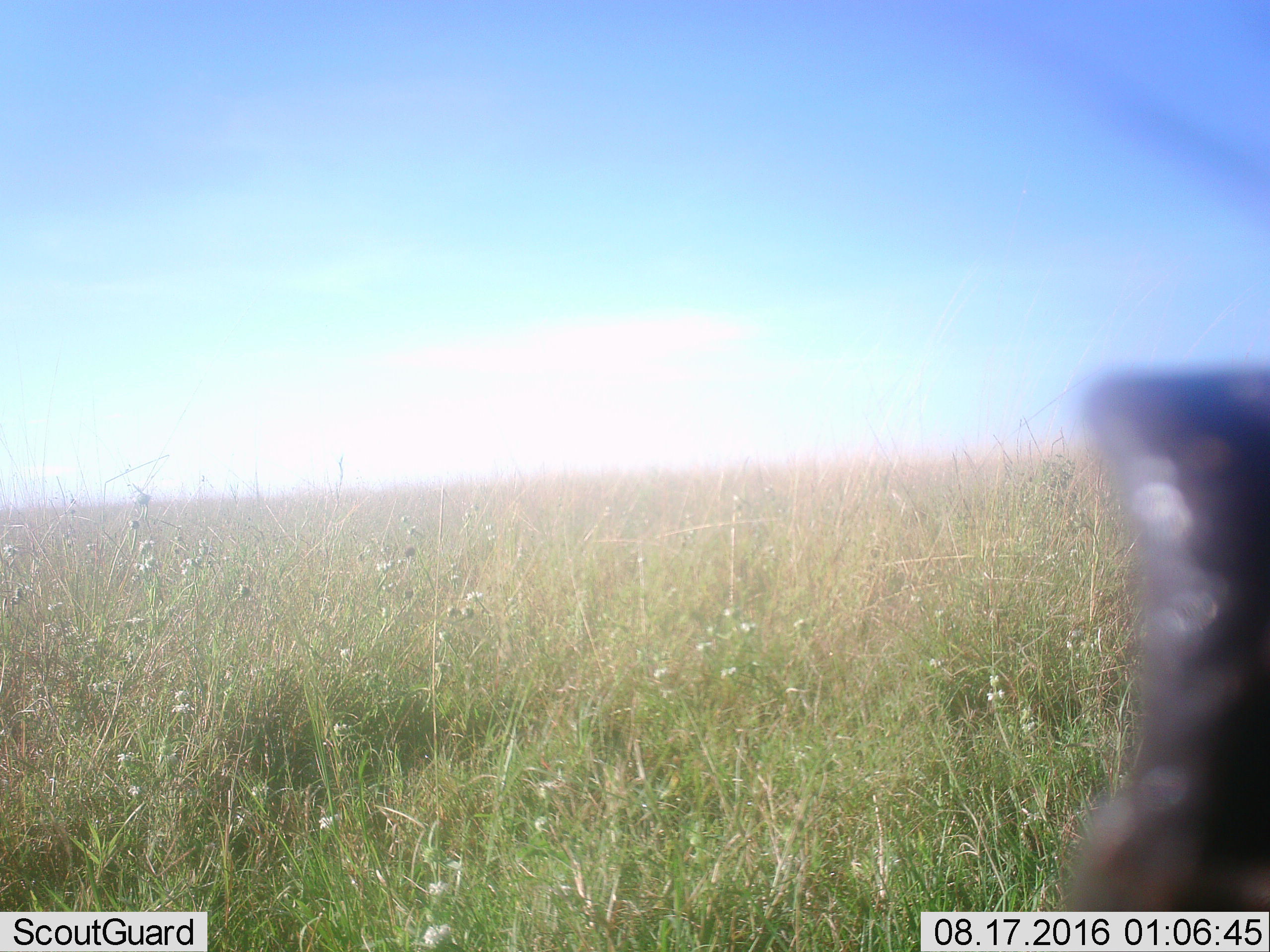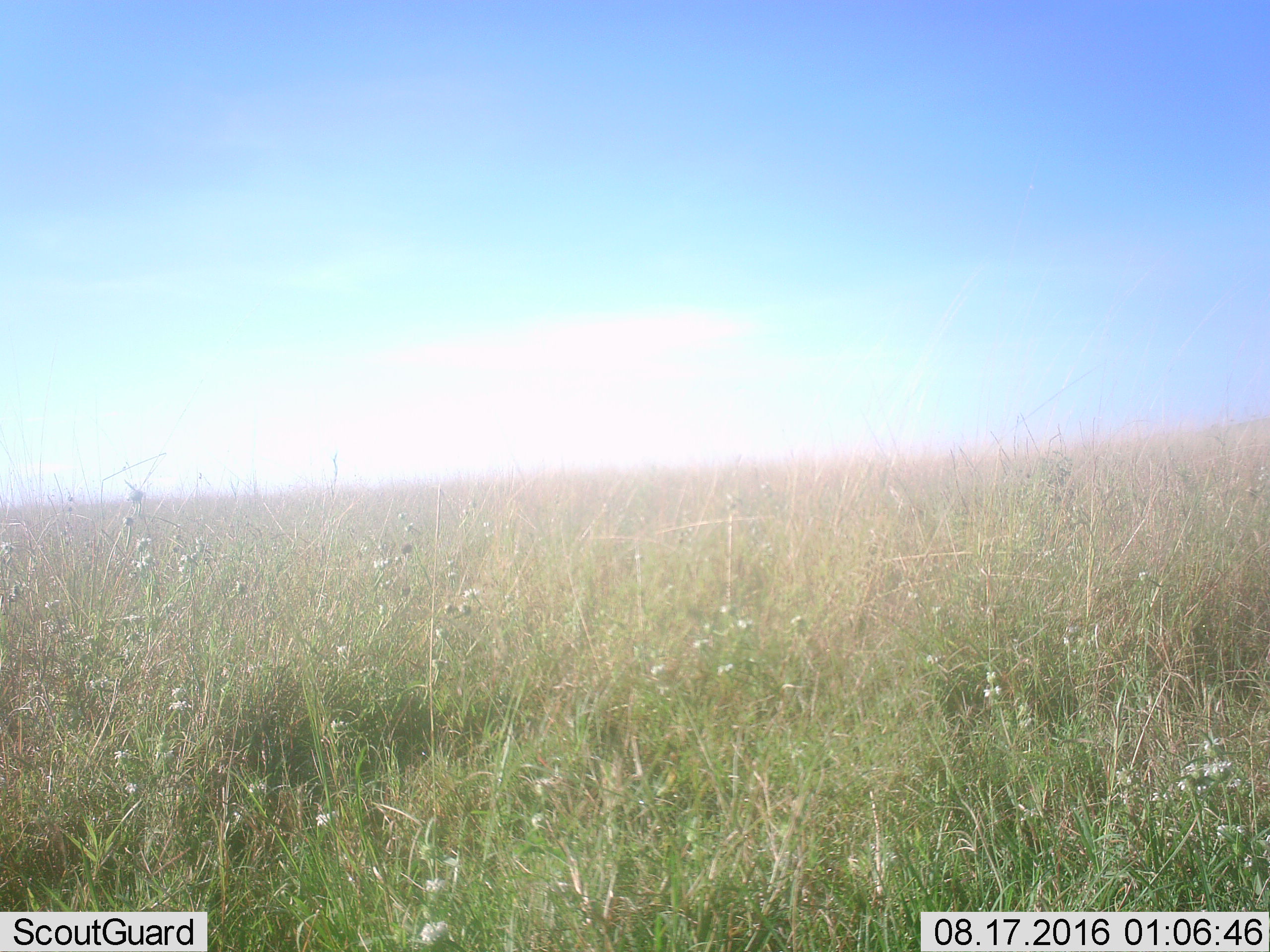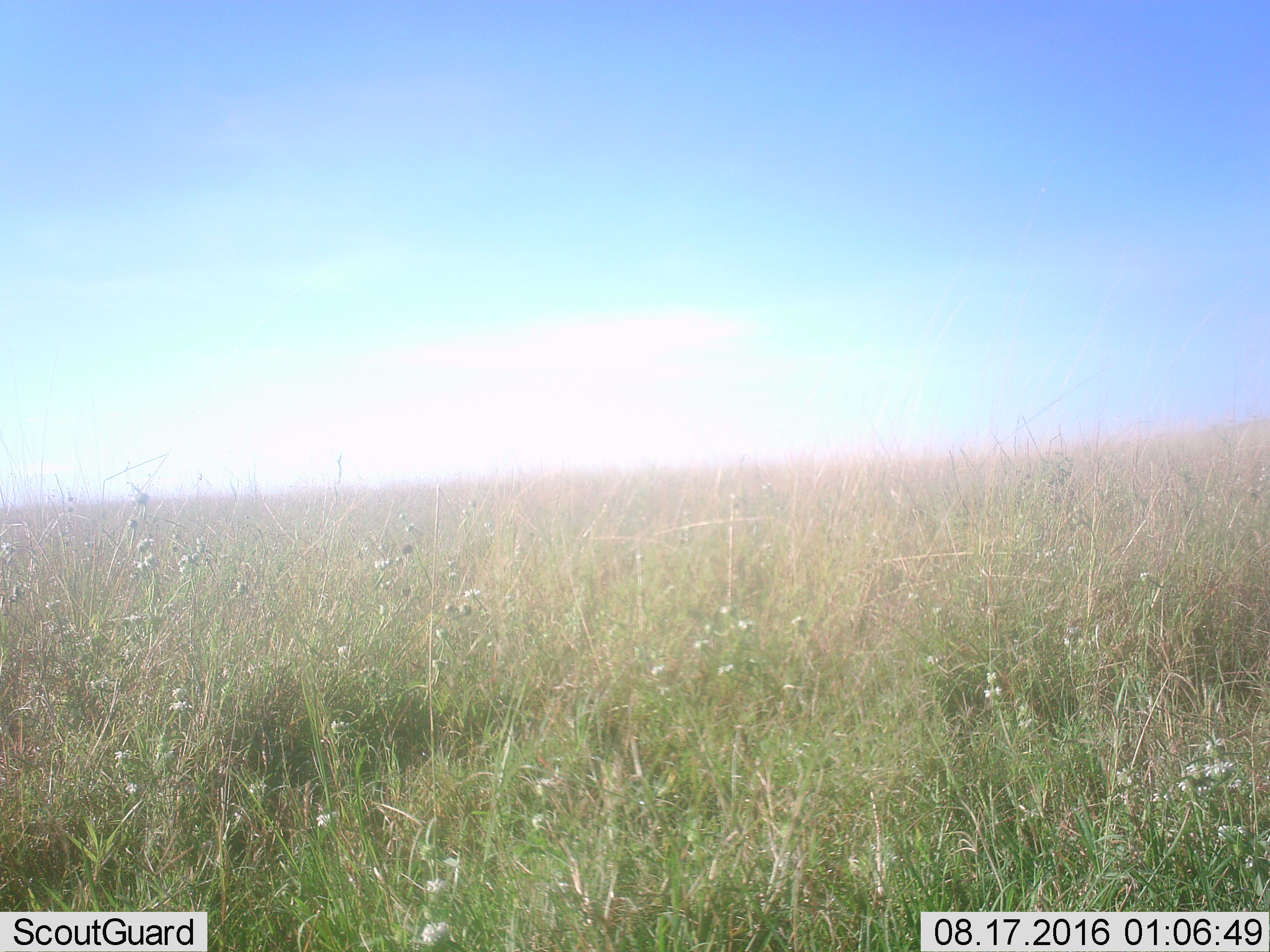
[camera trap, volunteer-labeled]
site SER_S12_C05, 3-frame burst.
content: unidentified animal